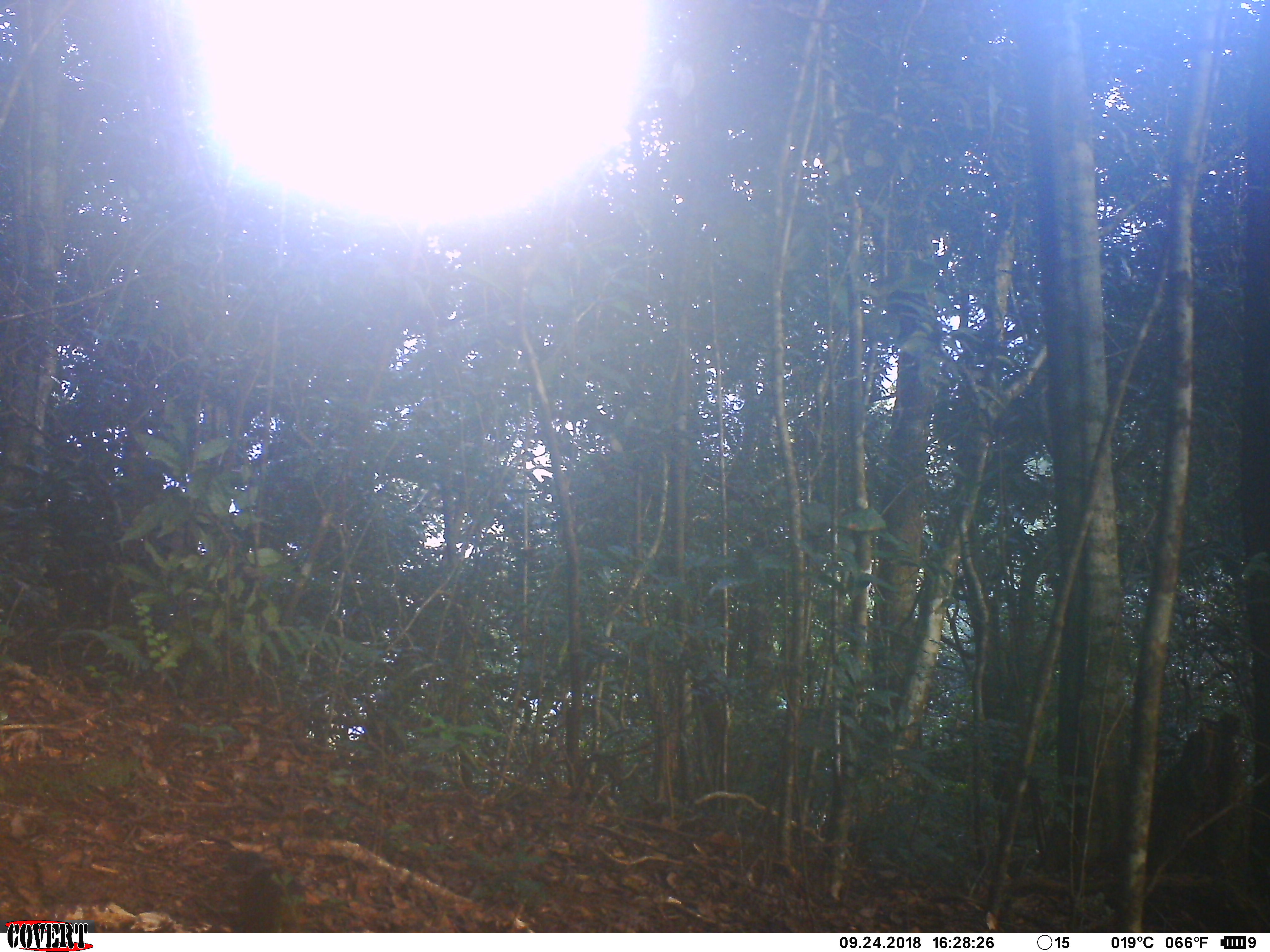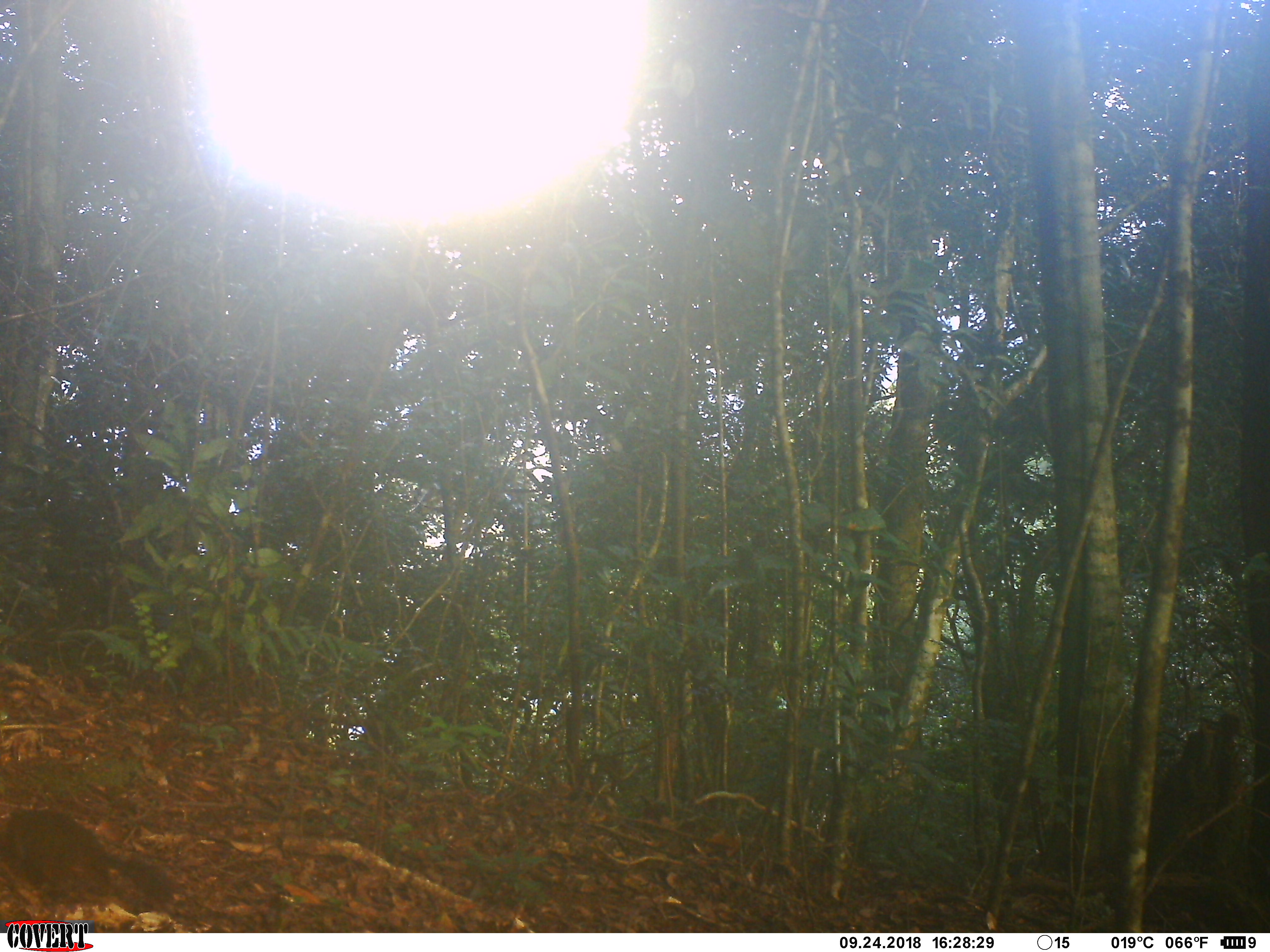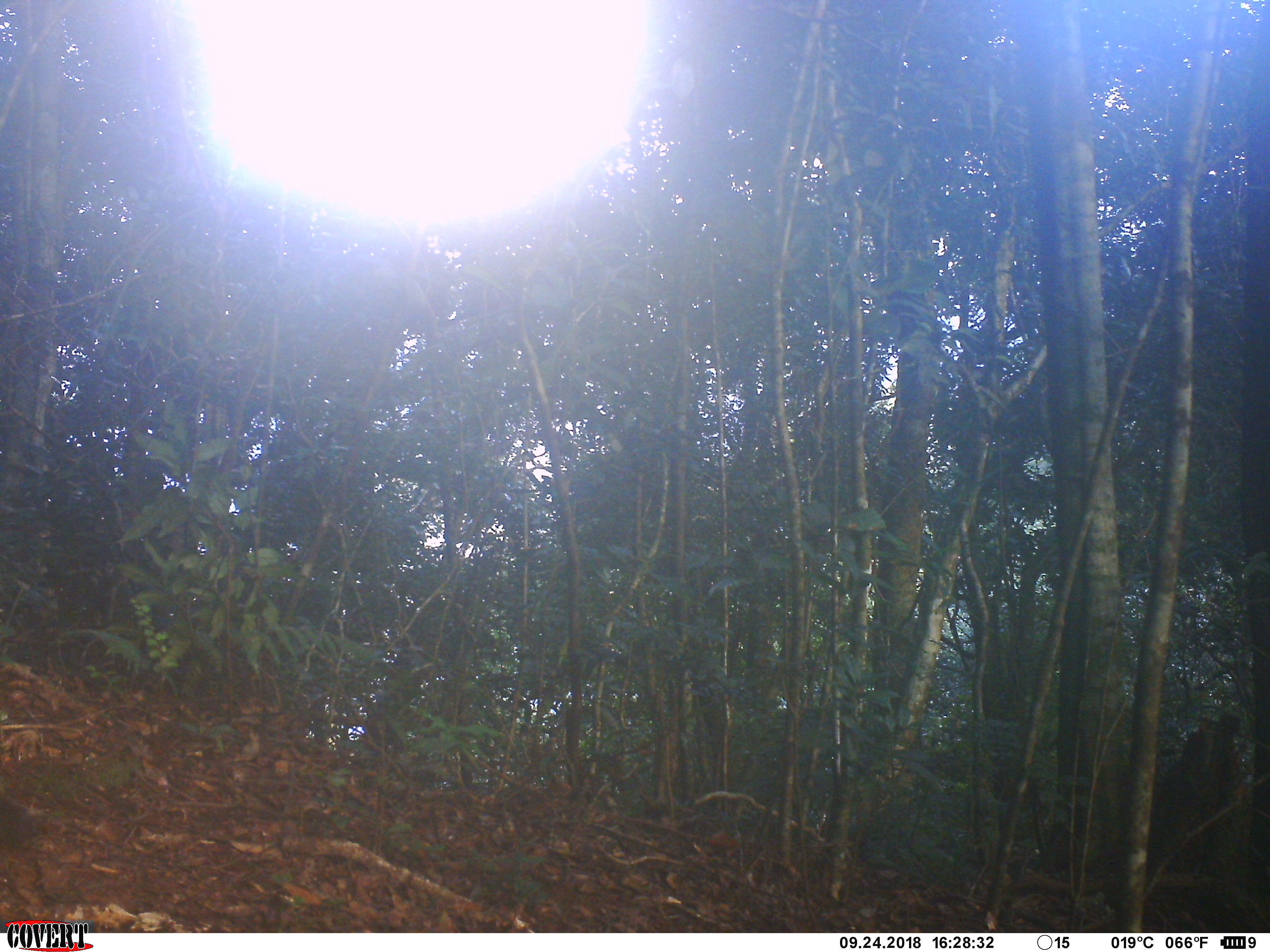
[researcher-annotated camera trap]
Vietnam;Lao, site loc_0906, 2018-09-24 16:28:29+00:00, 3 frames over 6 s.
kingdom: Animalia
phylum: Chordata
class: Mammalia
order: Rodentia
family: Sciuridae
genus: Dremomys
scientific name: Dremomys rufigenis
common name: red-cheeked squirrel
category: red cheeked squirrel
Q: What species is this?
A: Red cheeked squirrel (red-cheeked squirrel) (Dremomys rufigenis).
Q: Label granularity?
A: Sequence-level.